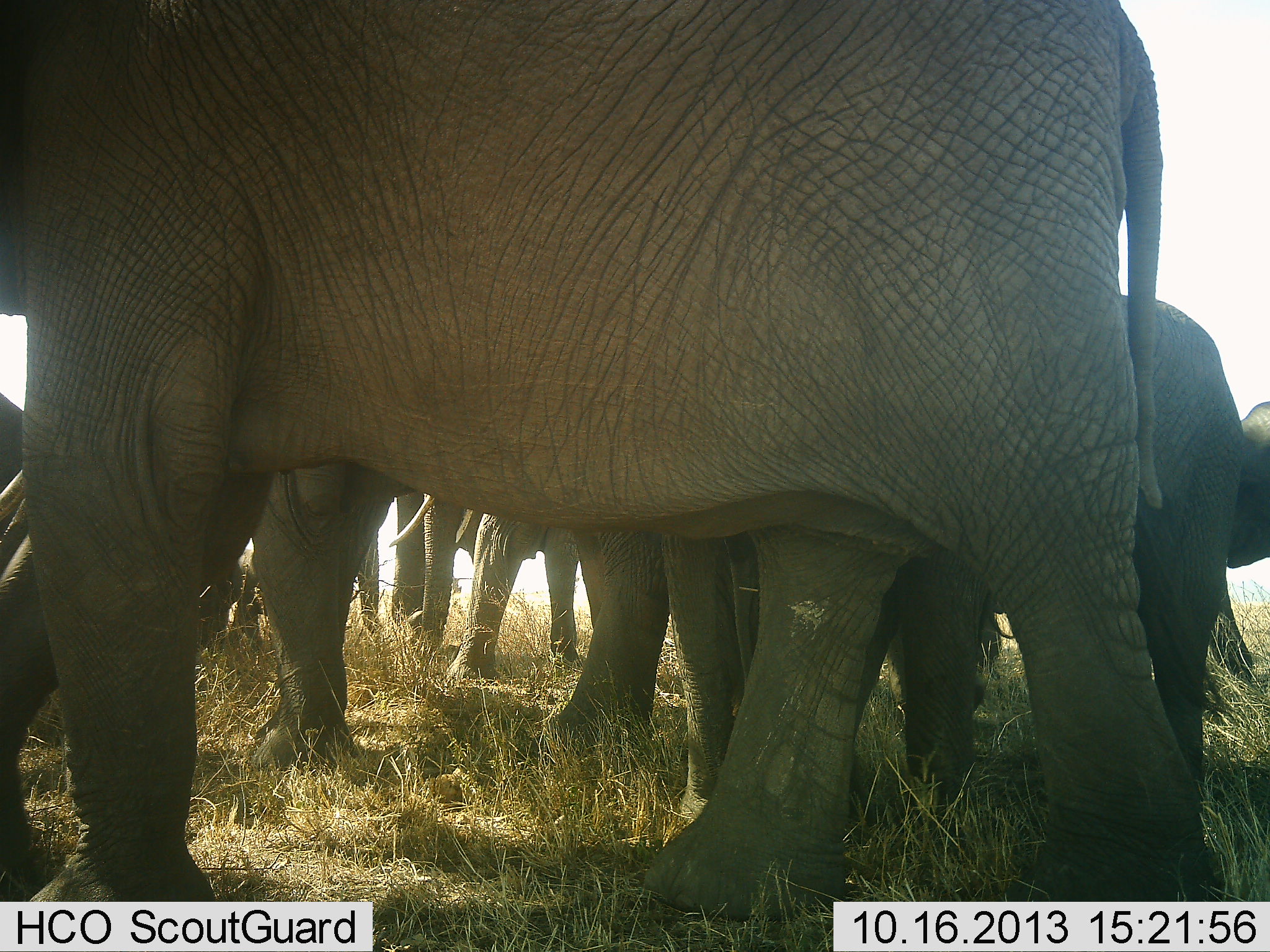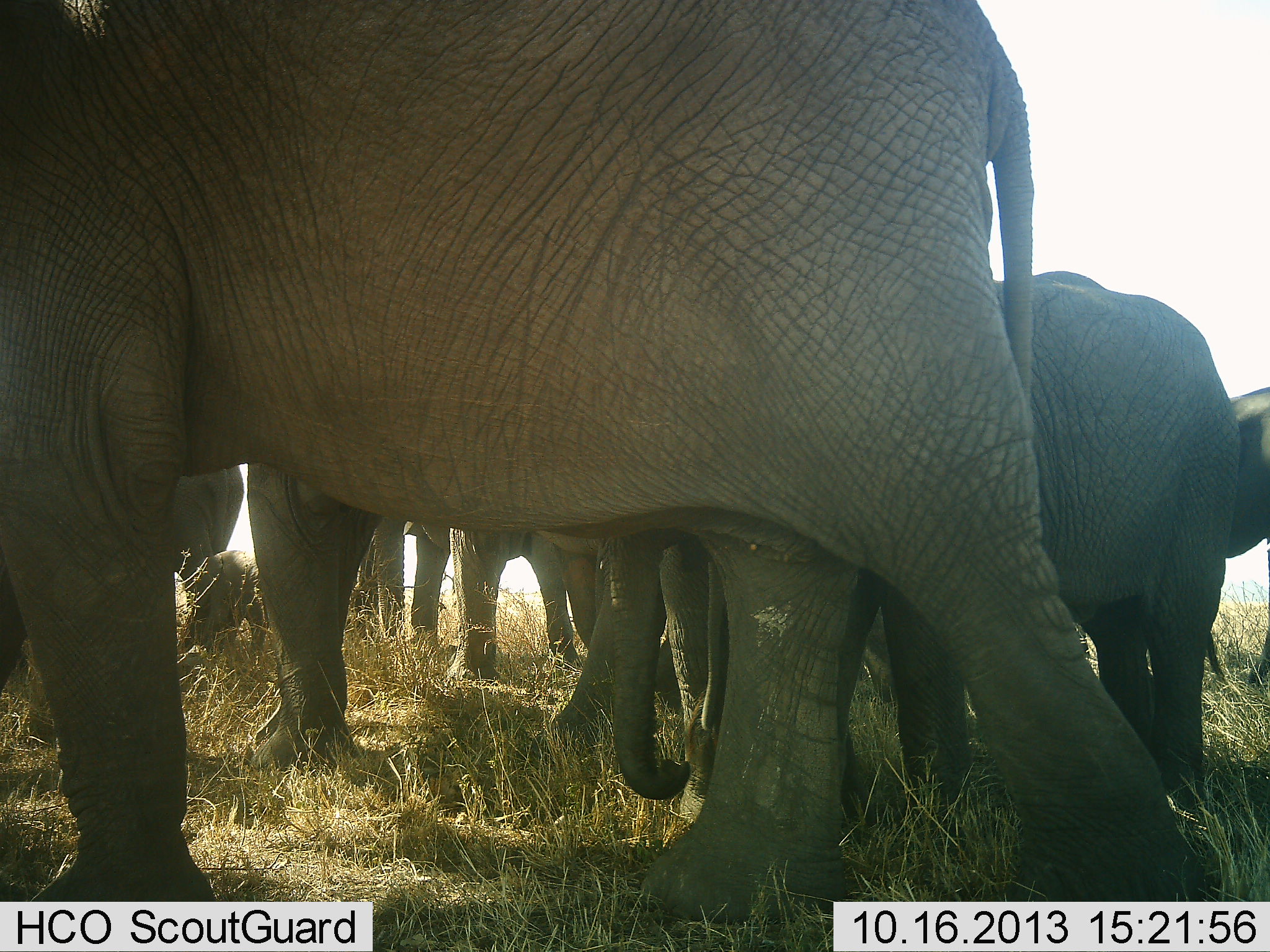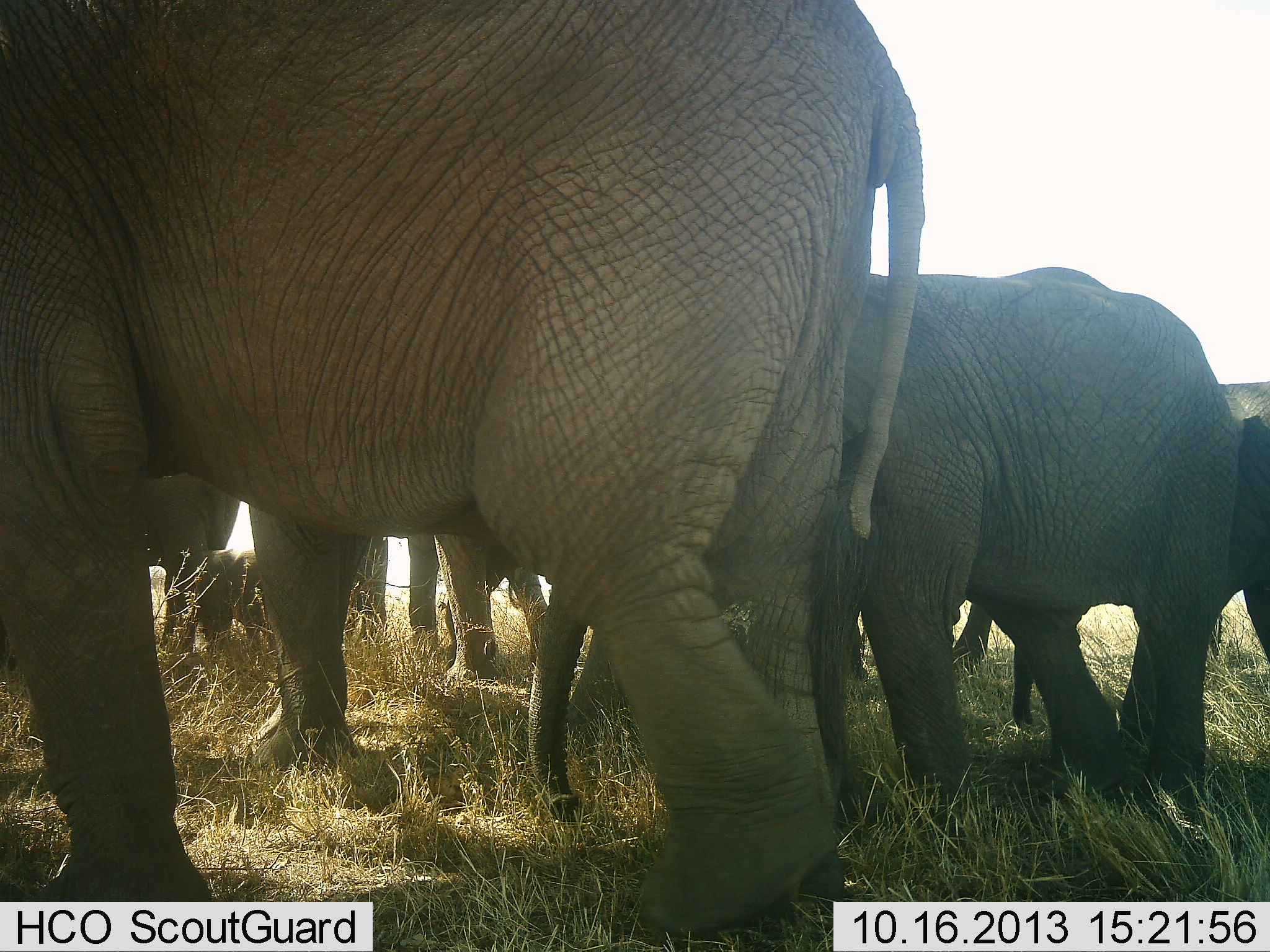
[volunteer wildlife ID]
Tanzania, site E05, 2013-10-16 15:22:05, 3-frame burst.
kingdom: Animalia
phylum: Chordata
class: Mammalia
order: Proboscidea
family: Elephantidae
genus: Loxodonta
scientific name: Loxodonta africana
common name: african bush elephant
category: elephant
Elephant (african bush elephant) (Loxodonta africana), count 7. Behavior (volunteer vote fractions): standing 55%, resting 7%, moving 69%, interacting 28%. Young present (vote fraction): 62%. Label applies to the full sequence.